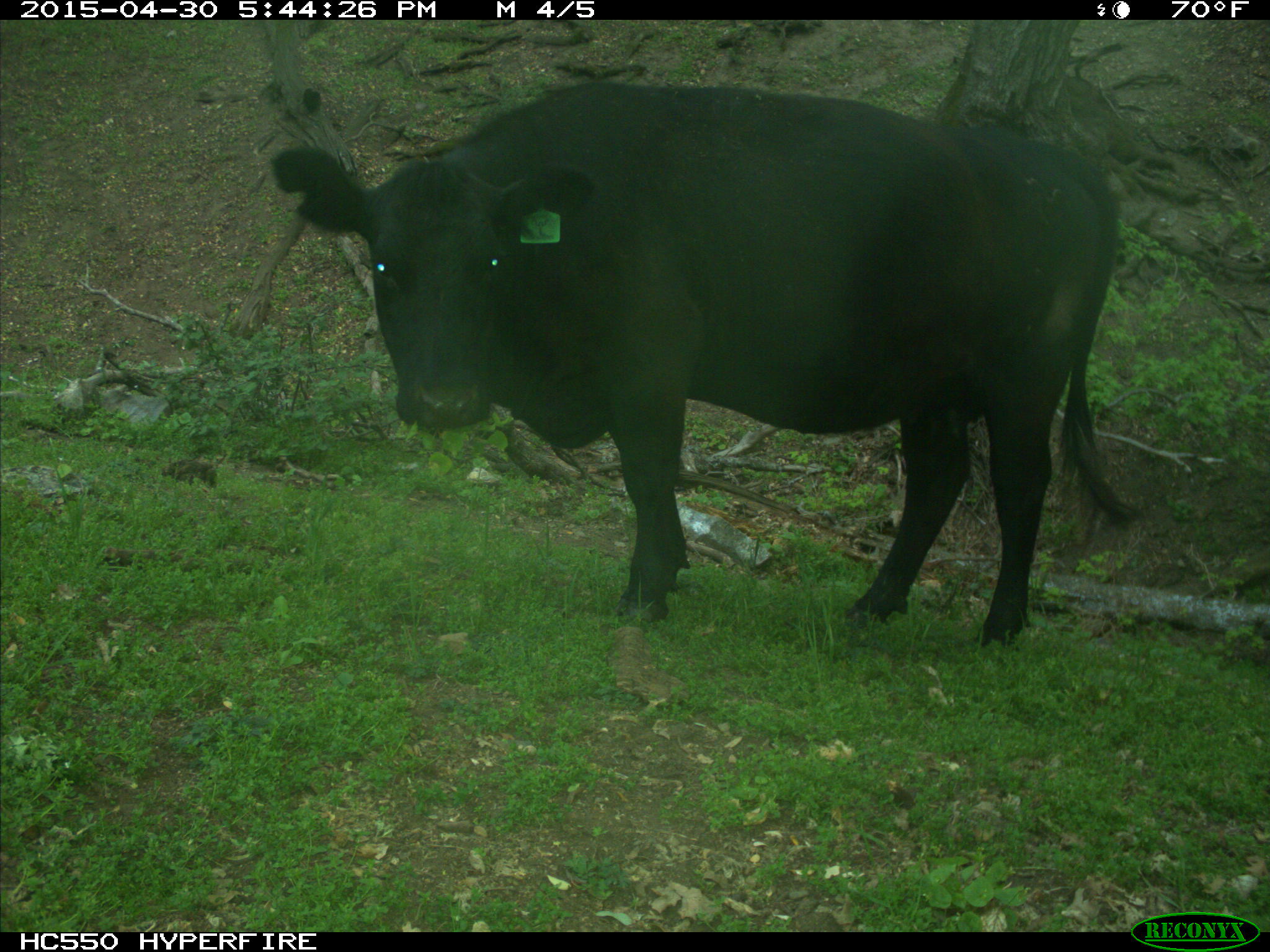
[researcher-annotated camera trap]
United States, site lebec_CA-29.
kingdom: Animalia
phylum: Chordata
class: Mammalia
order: Artiodactyla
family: Bovidae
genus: Bos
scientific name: Bos taurus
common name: domestic cow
Bos taurus (domestic cow).